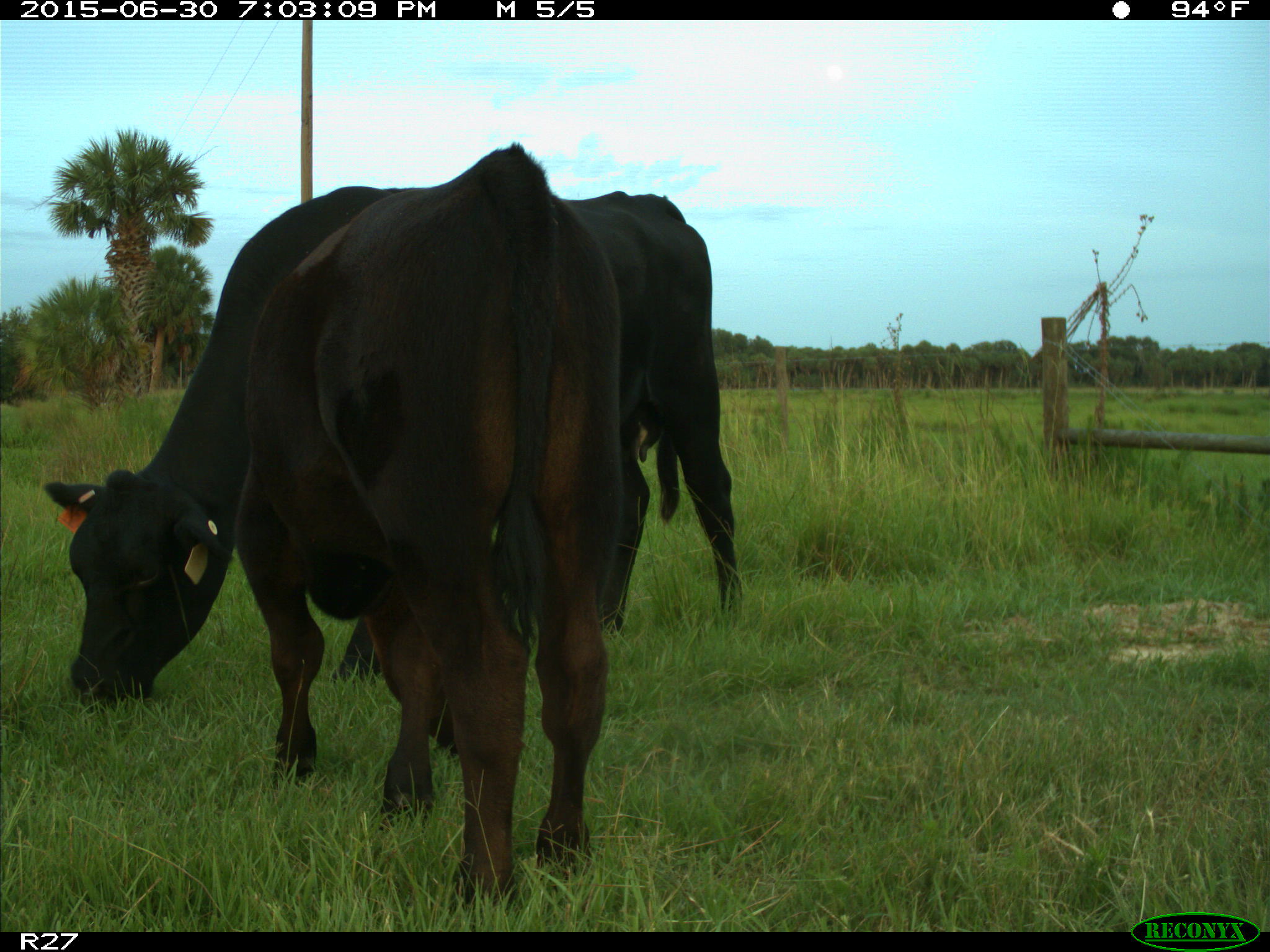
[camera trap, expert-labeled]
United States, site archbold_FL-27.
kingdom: Animalia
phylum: Chordata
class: Mammalia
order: Artiodactyla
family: Bovidae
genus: Bos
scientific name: Bos taurus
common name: domestic cow